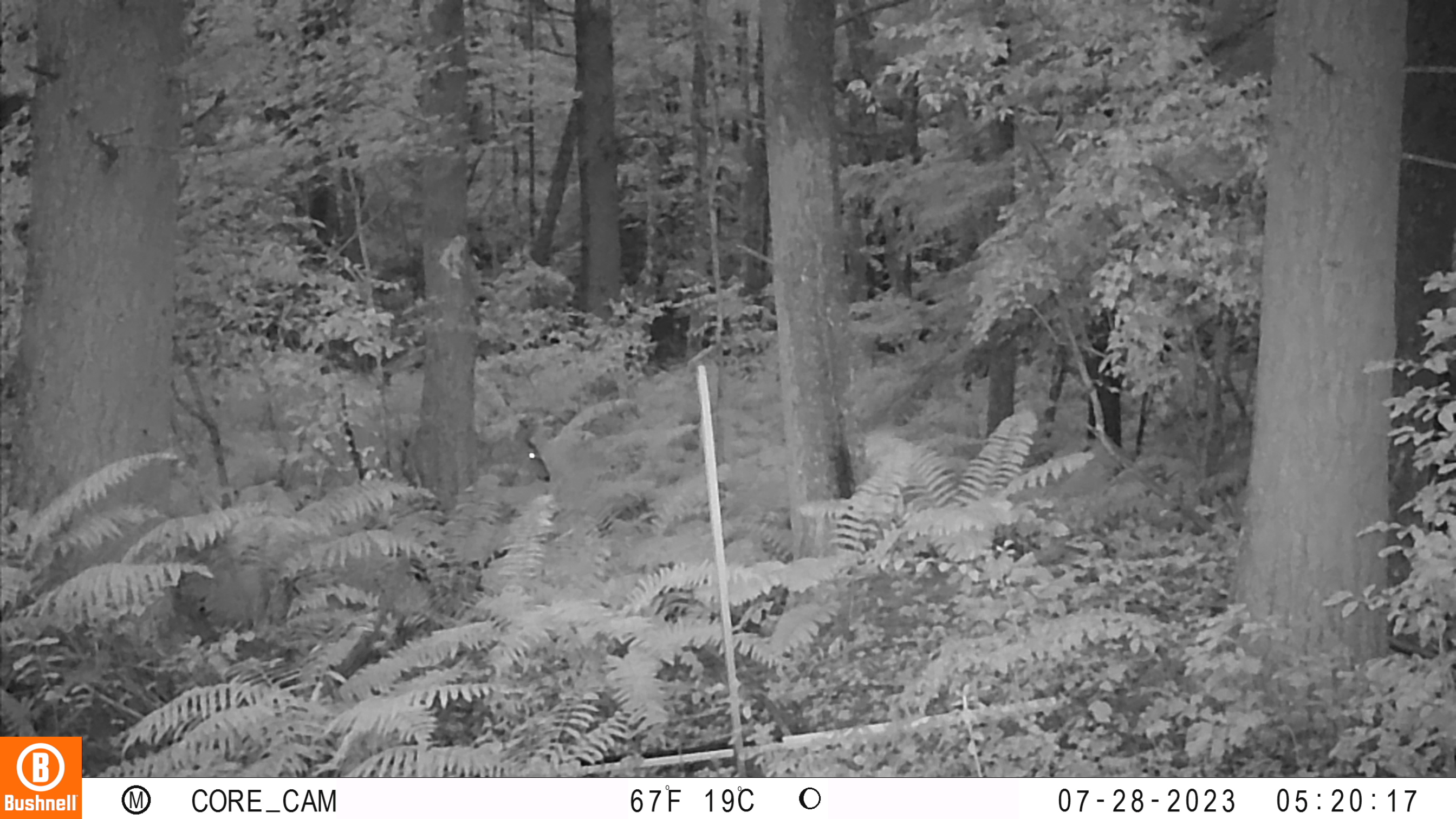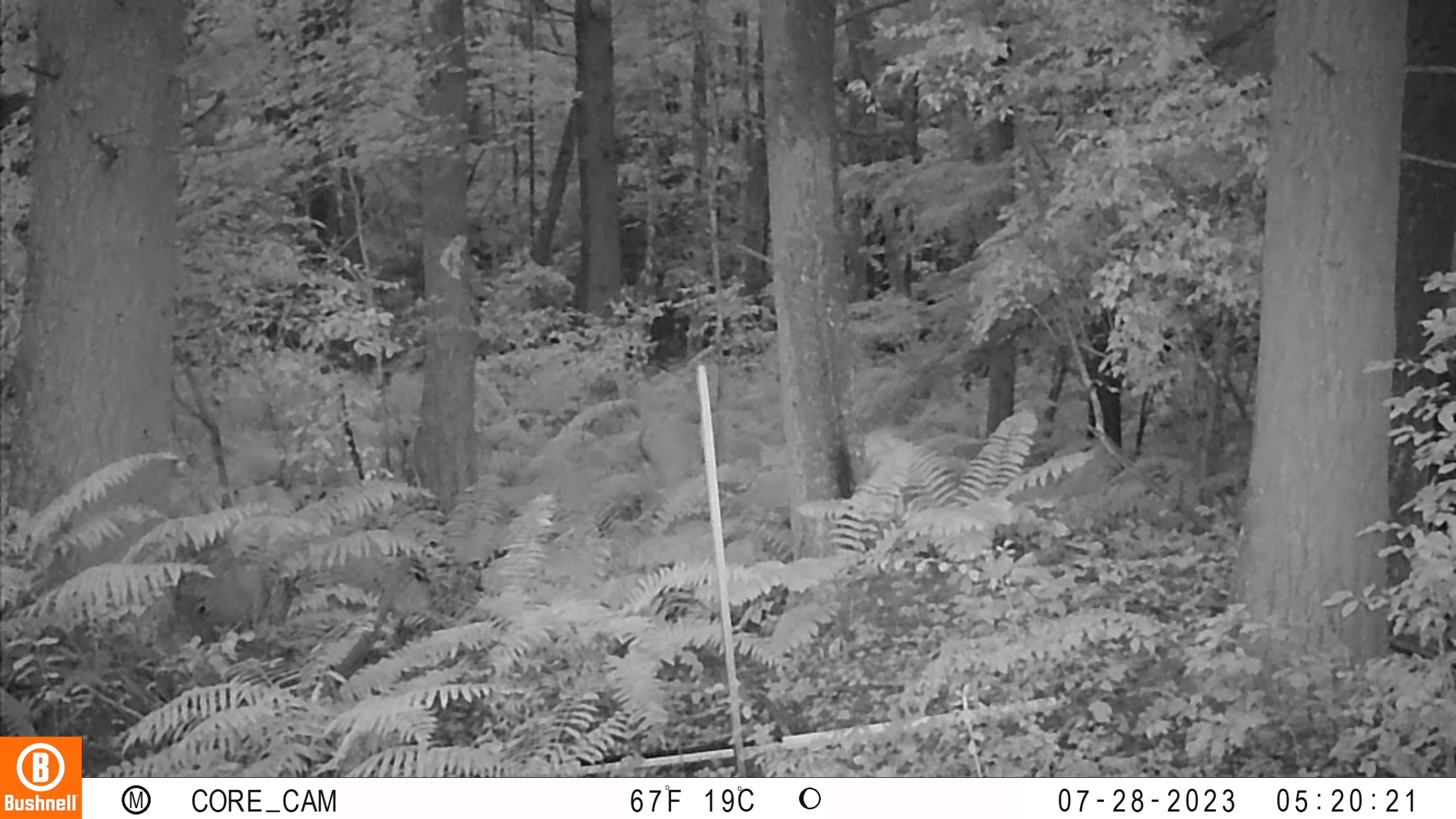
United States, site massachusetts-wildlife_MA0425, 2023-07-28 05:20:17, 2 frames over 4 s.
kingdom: Animalia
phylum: Chordata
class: Mammalia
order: Artiodactyla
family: Cervidae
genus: Odocoileus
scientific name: Odocoileus virginianus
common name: white-tailed deer